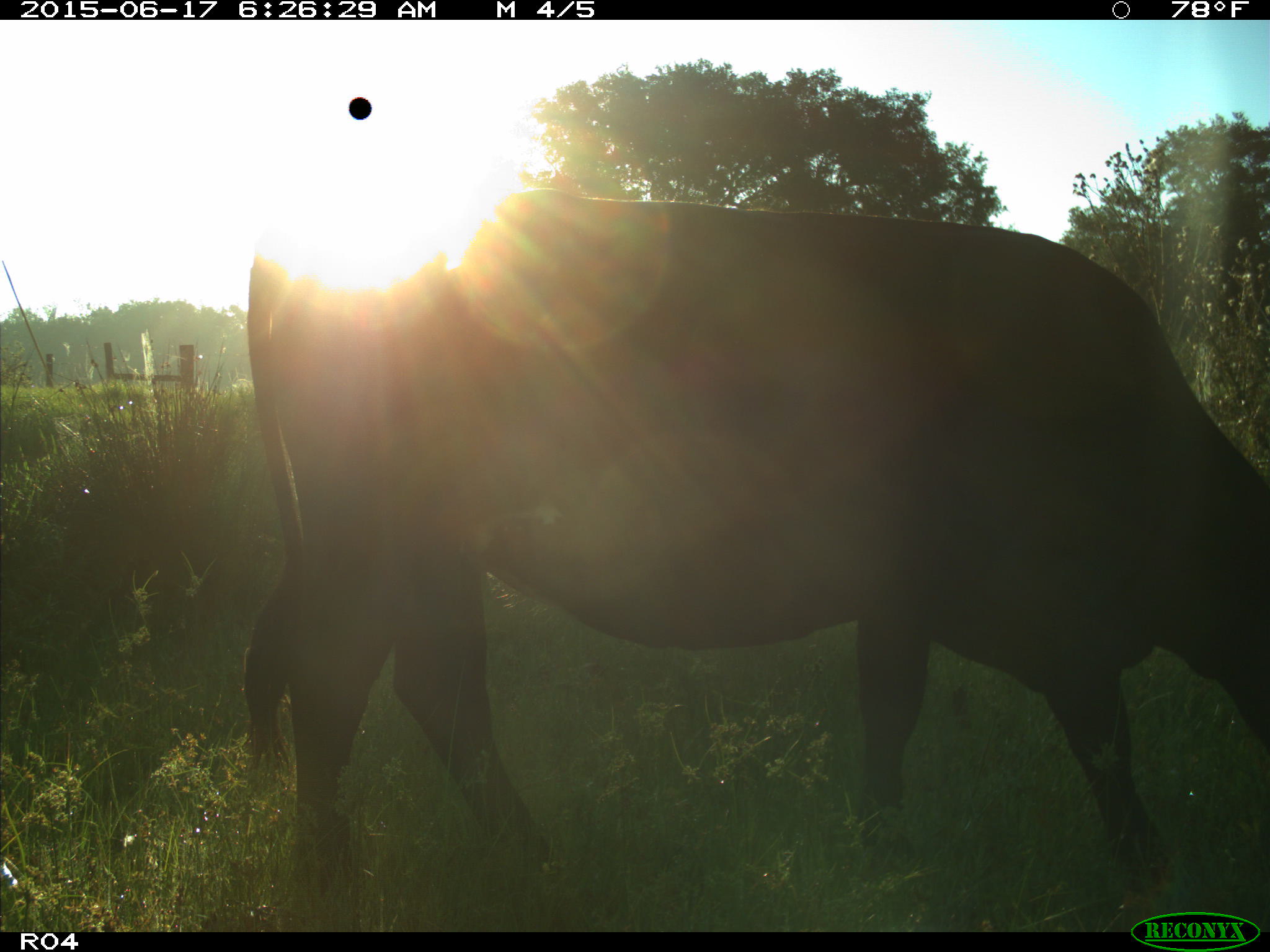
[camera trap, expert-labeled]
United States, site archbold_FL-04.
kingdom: Animalia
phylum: Chordata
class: Mammalia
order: Artiodactyla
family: Bovidae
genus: Bos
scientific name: Bos taurus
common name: domestic cow